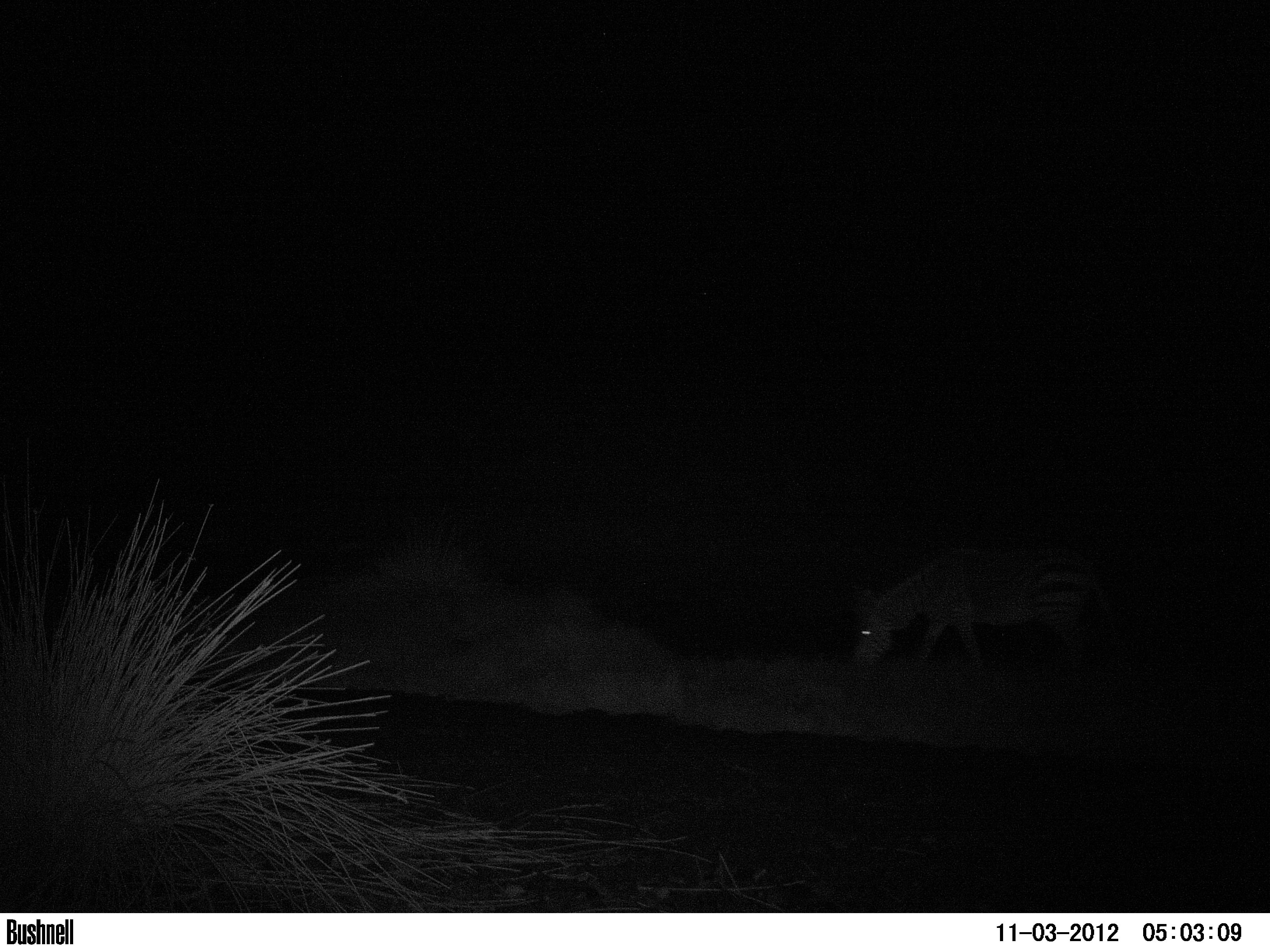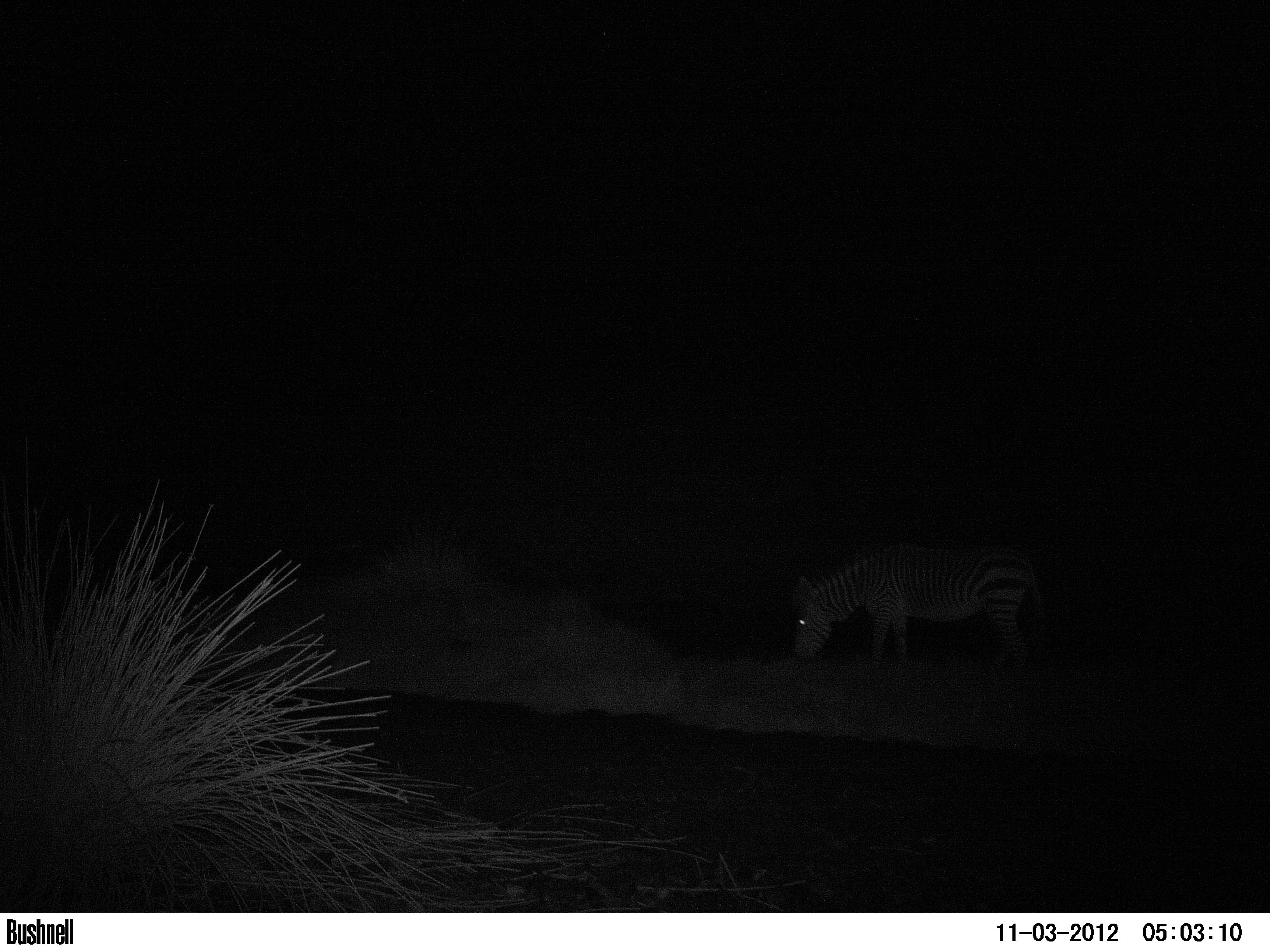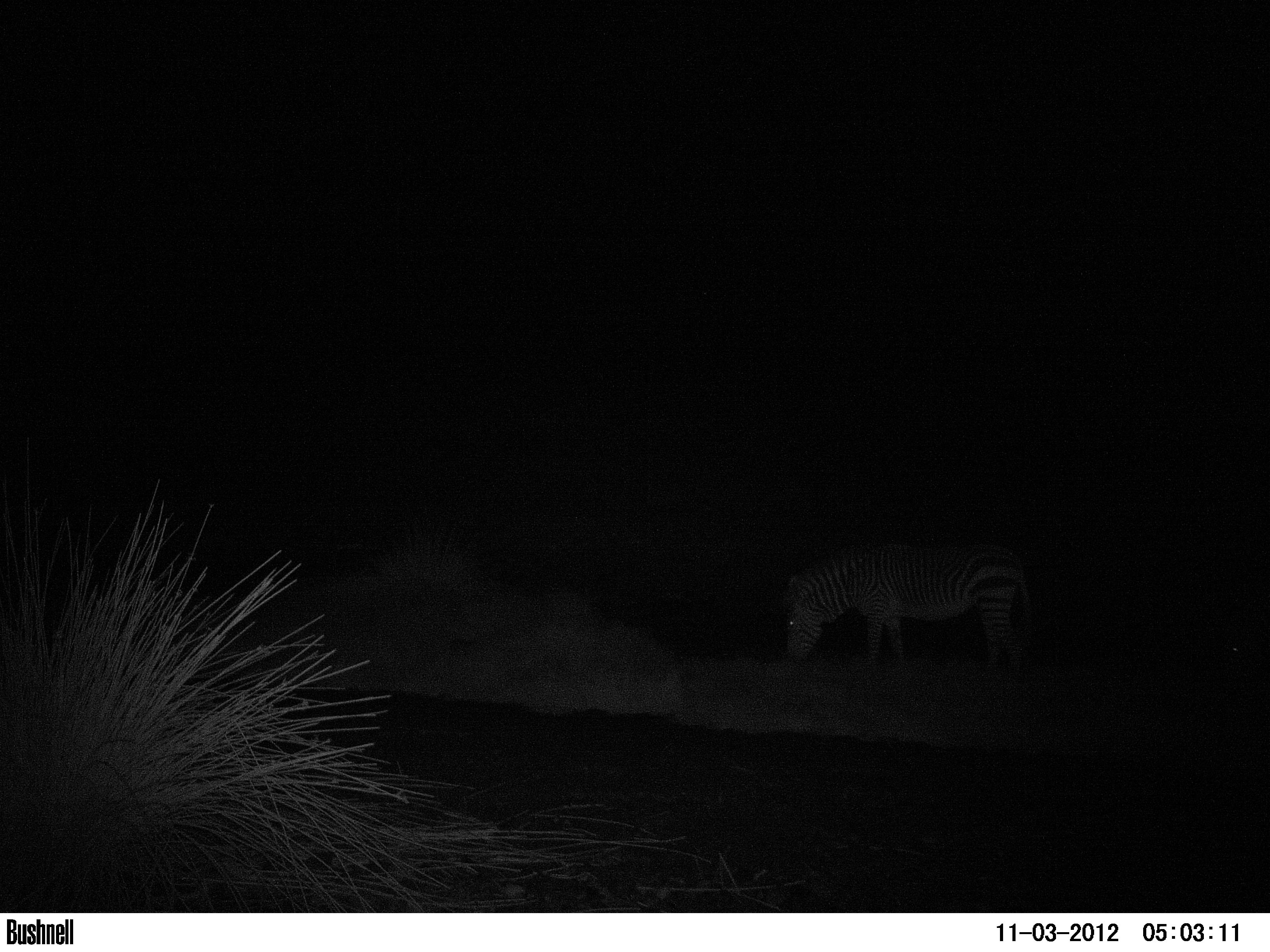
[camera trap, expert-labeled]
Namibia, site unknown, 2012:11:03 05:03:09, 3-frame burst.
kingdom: Animalia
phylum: Chordata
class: Mammalia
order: Perissodactyla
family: Equidae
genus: Equus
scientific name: Equus zebra hartmannae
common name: hartmann's mountain zebra